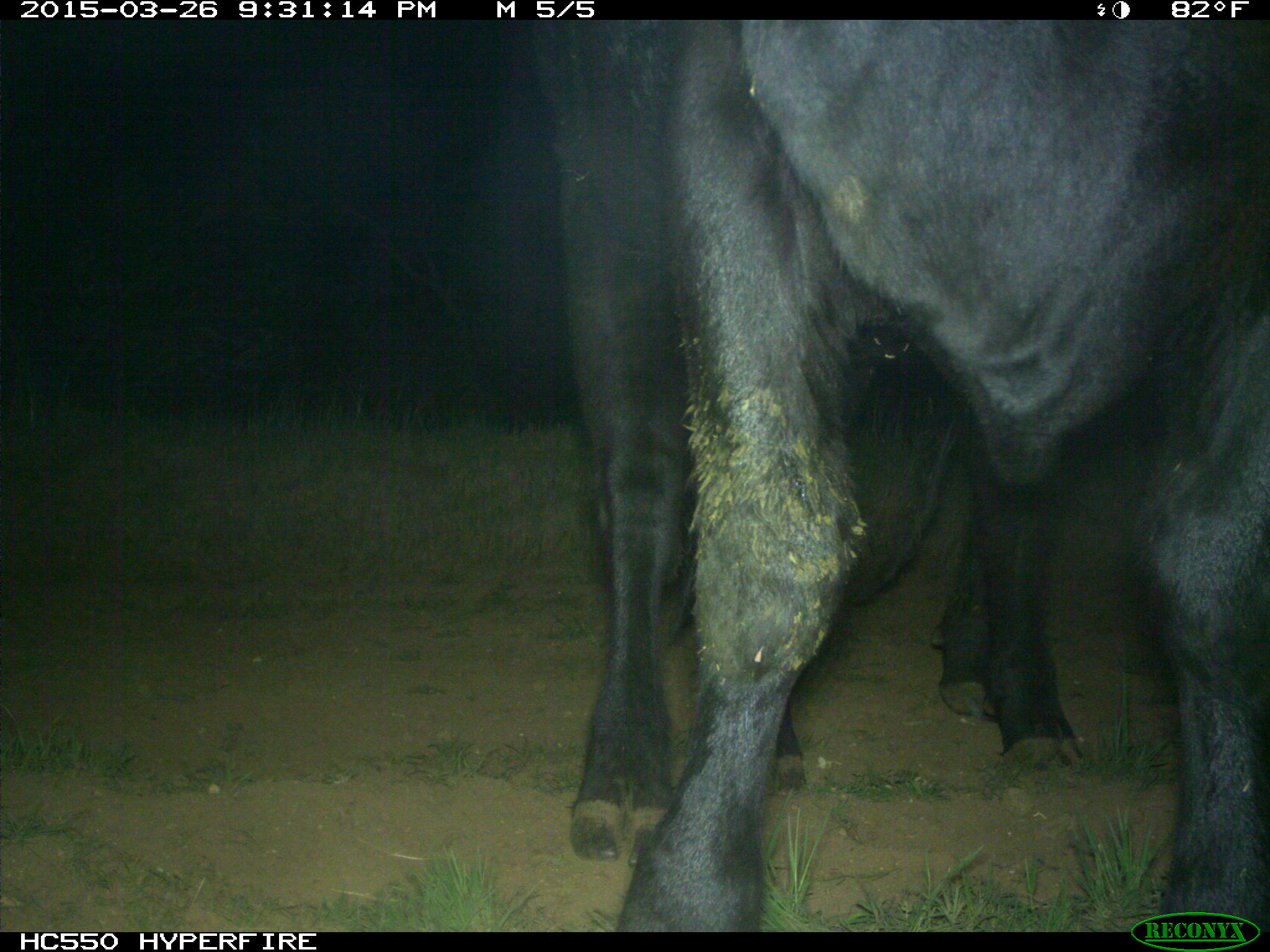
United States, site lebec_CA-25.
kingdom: Animalia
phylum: Chordata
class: Mammalia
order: Artiodactyla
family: Bovidae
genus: Bos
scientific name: Bos taurus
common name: domestic cow